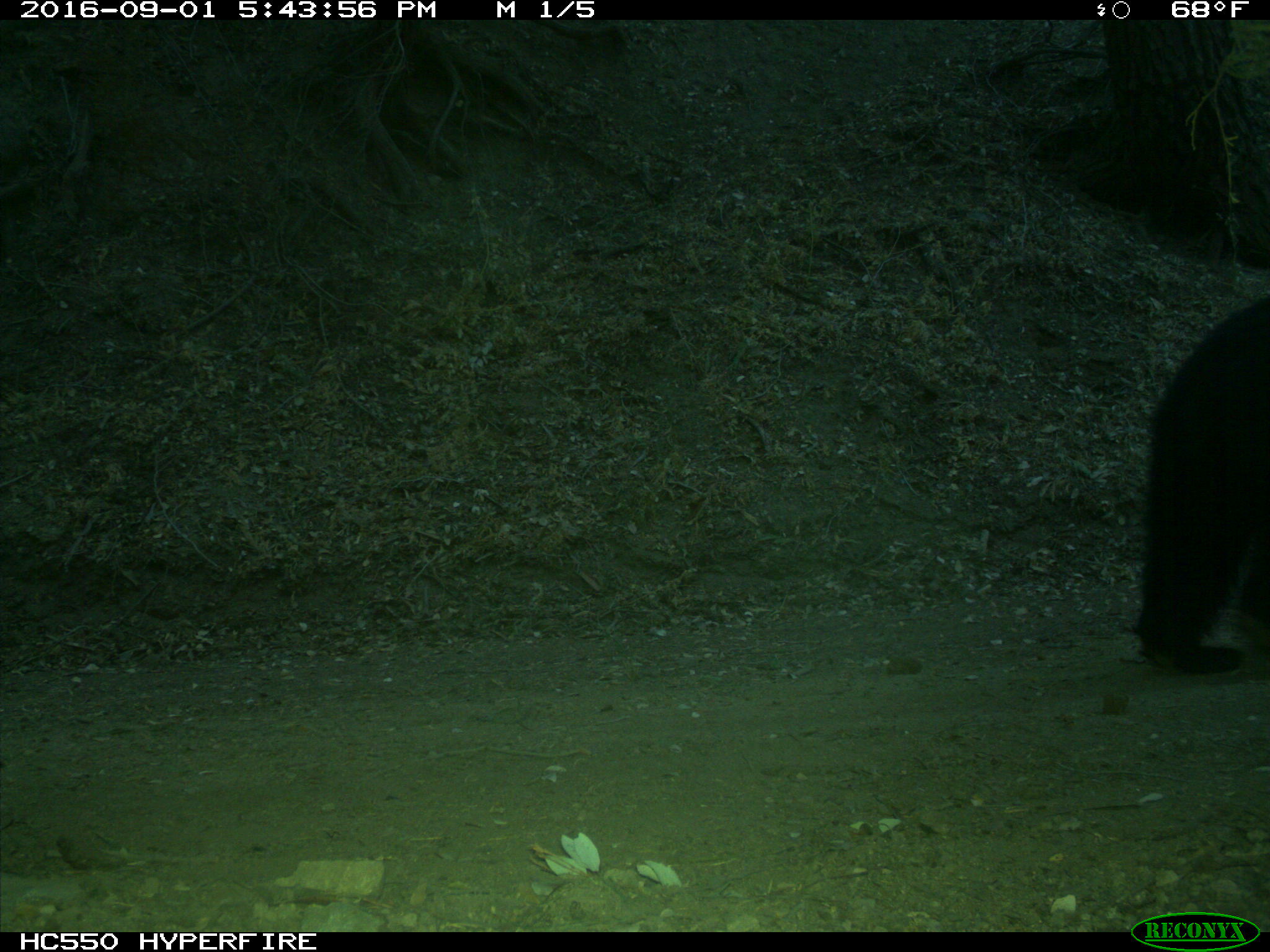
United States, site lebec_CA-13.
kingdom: Animalia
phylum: Chordata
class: Mammalia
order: Carnivora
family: Ursidae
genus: Ursus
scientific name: Ursus americanus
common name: american black bear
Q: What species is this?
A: Ursus americanus (american black bear).